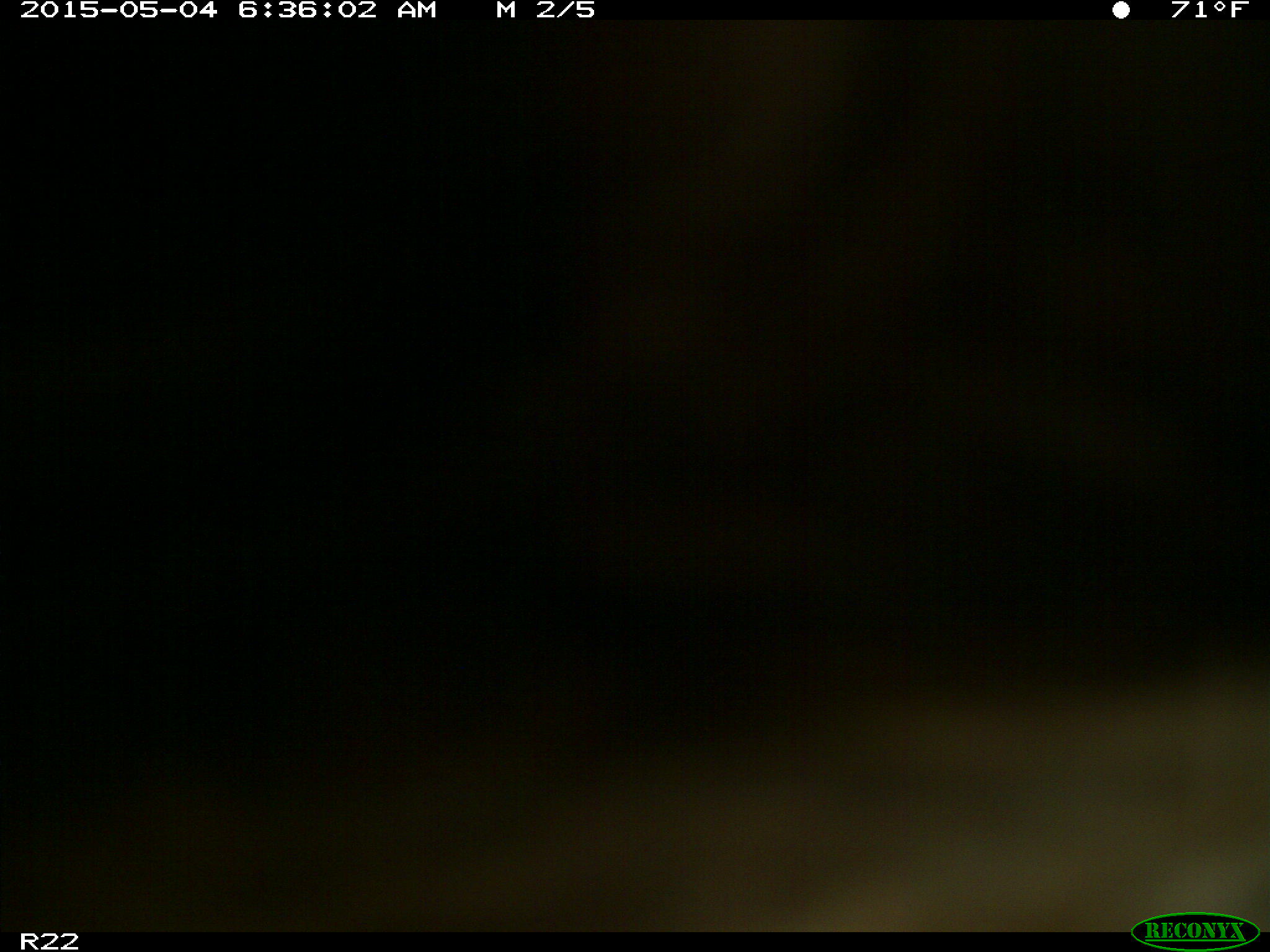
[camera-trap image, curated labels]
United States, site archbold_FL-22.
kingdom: Animalia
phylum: Chordata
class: Mammalia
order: Artiodactyla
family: Bovidae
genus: Bos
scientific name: Bos taurus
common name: domestic cow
Bos taurus (domestic cow).